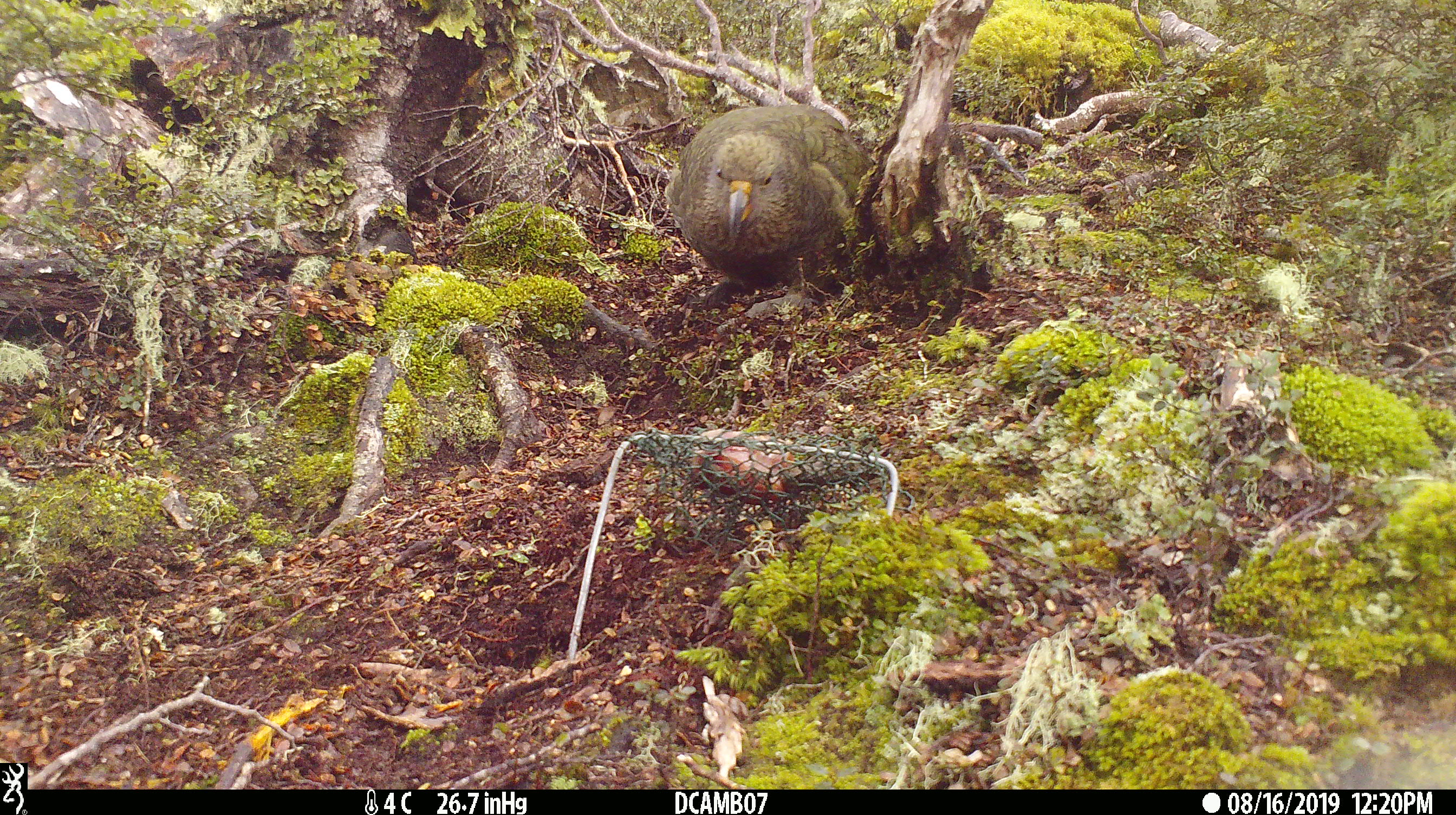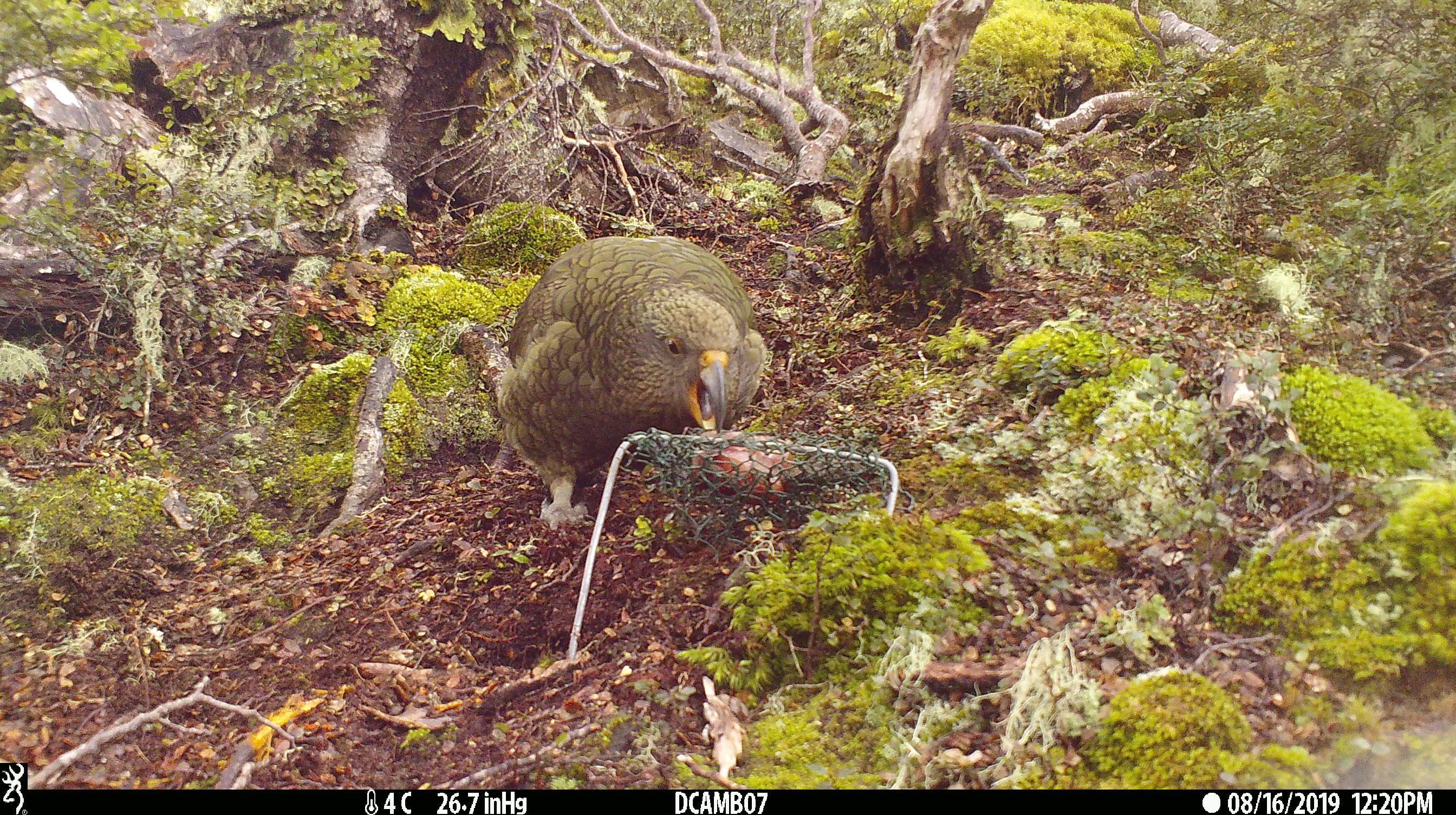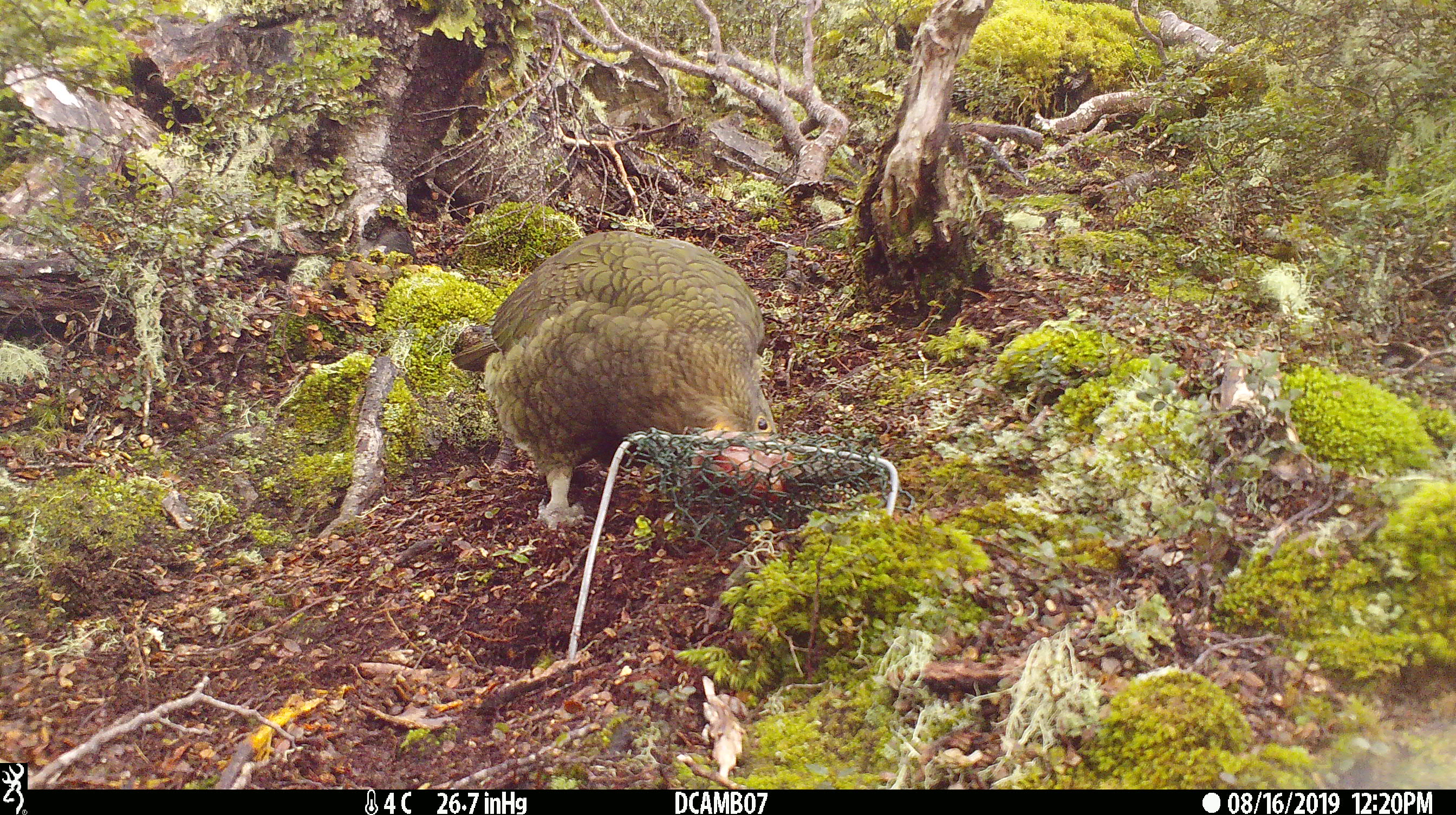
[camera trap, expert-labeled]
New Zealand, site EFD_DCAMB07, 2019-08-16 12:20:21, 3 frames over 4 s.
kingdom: Animalia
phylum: Chordata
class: Aves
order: Psittaciformes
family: Strigopidae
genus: Nestor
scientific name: Nestor notabilis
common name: kea